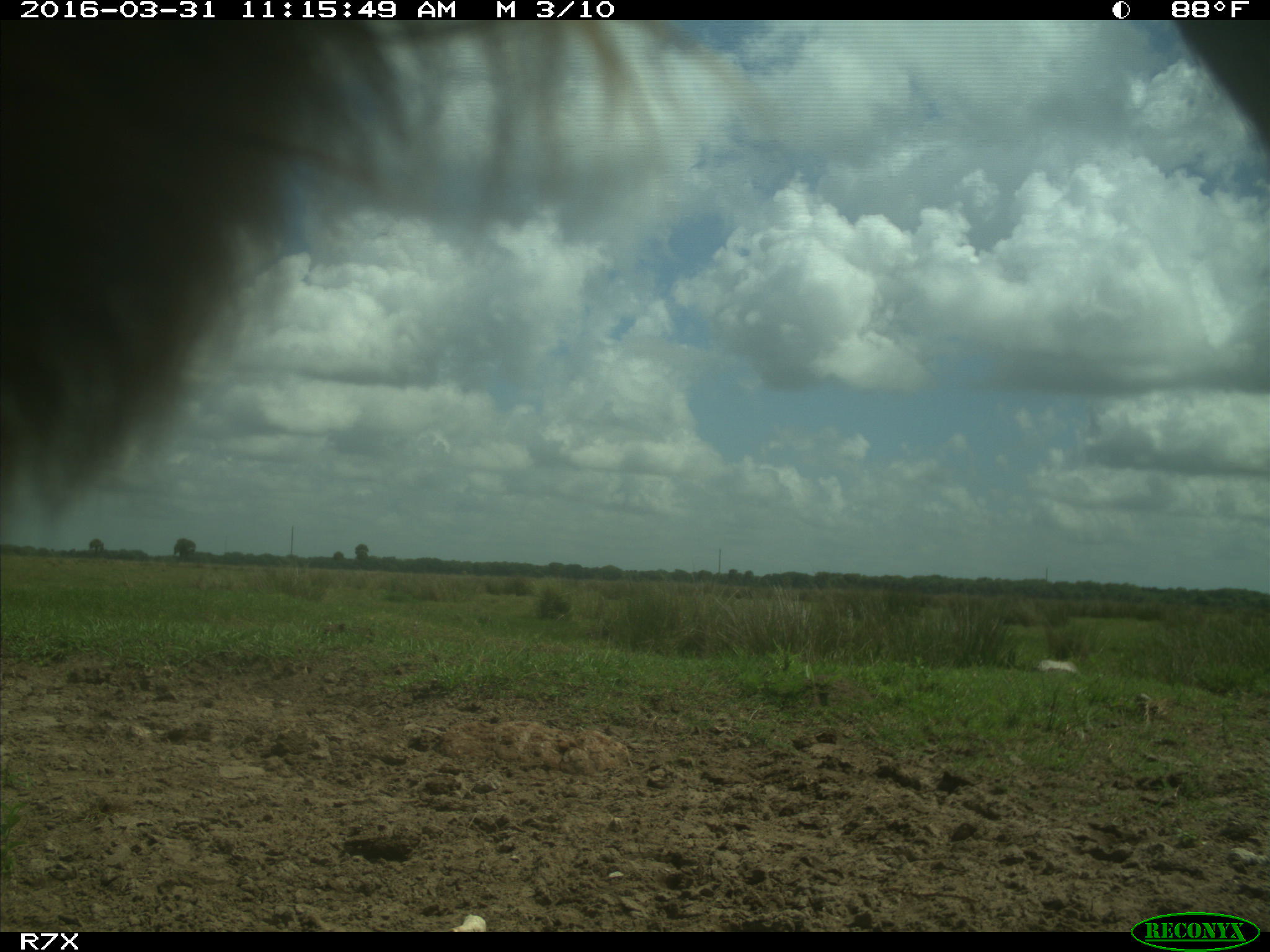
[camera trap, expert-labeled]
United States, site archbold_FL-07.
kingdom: Animalia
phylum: Chordata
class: Mammalia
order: Artiodactyla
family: Bovidae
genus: Bos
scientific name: Bos taurus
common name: domestic cow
Bos taurus (domestic cow).